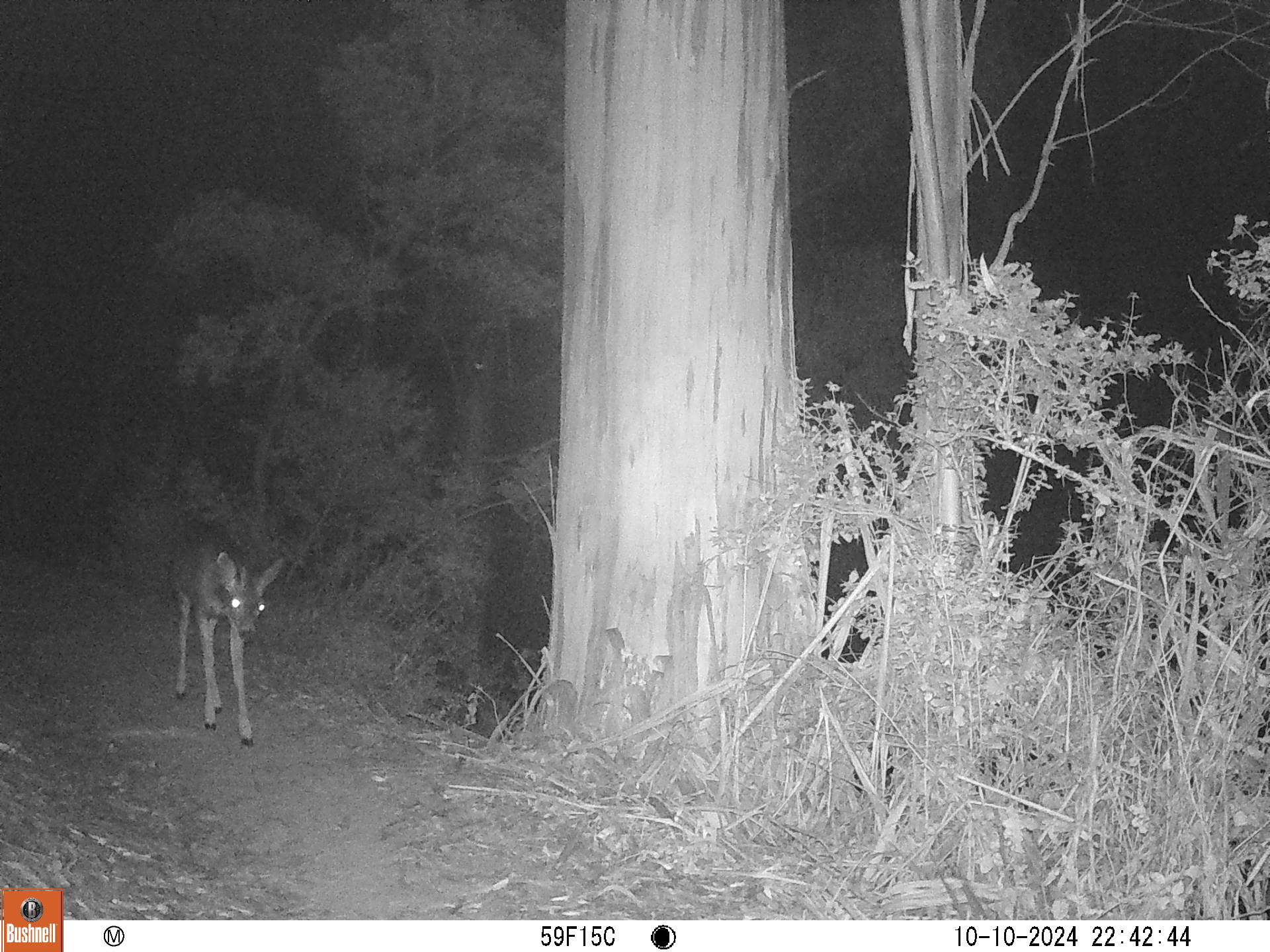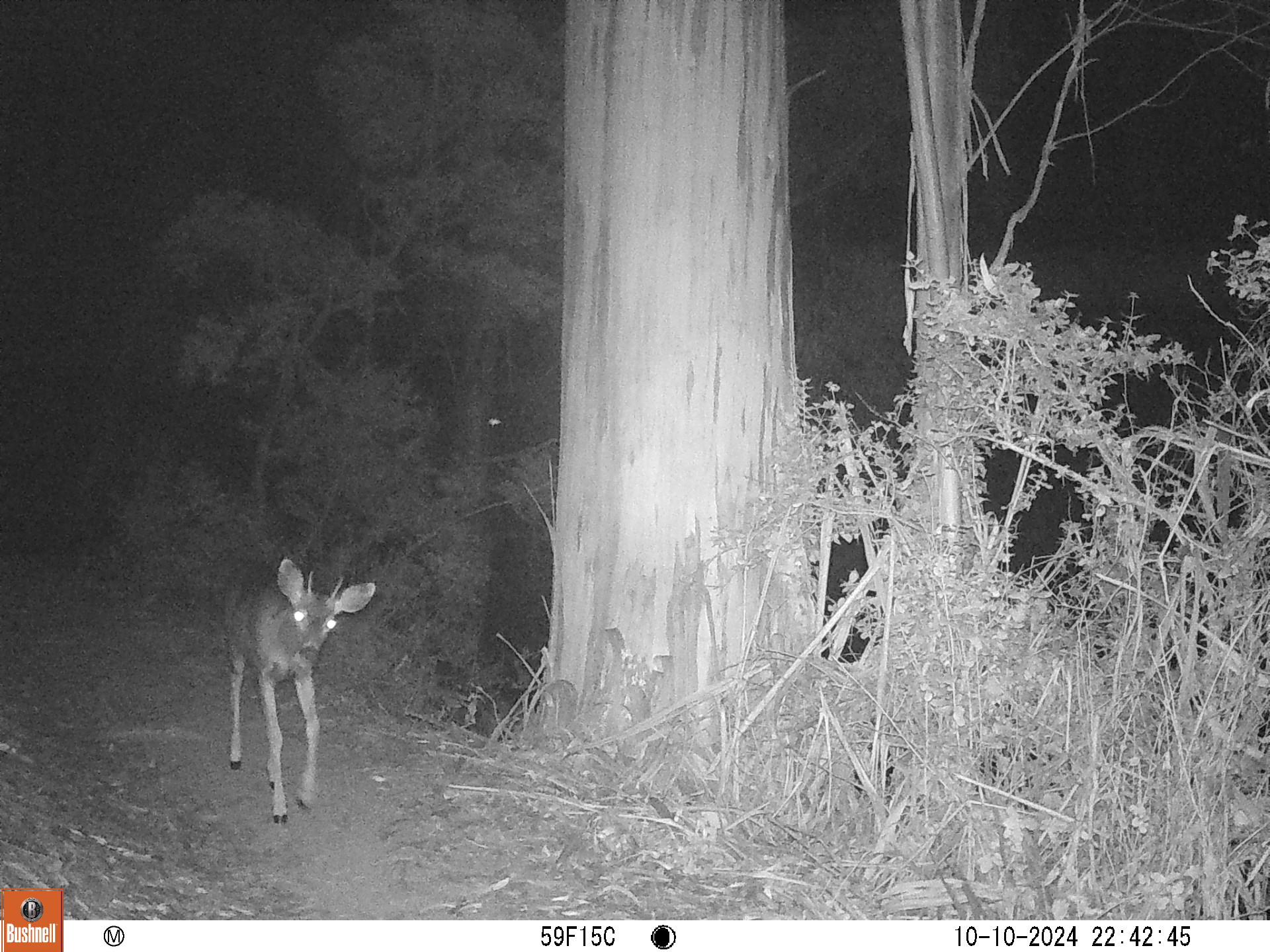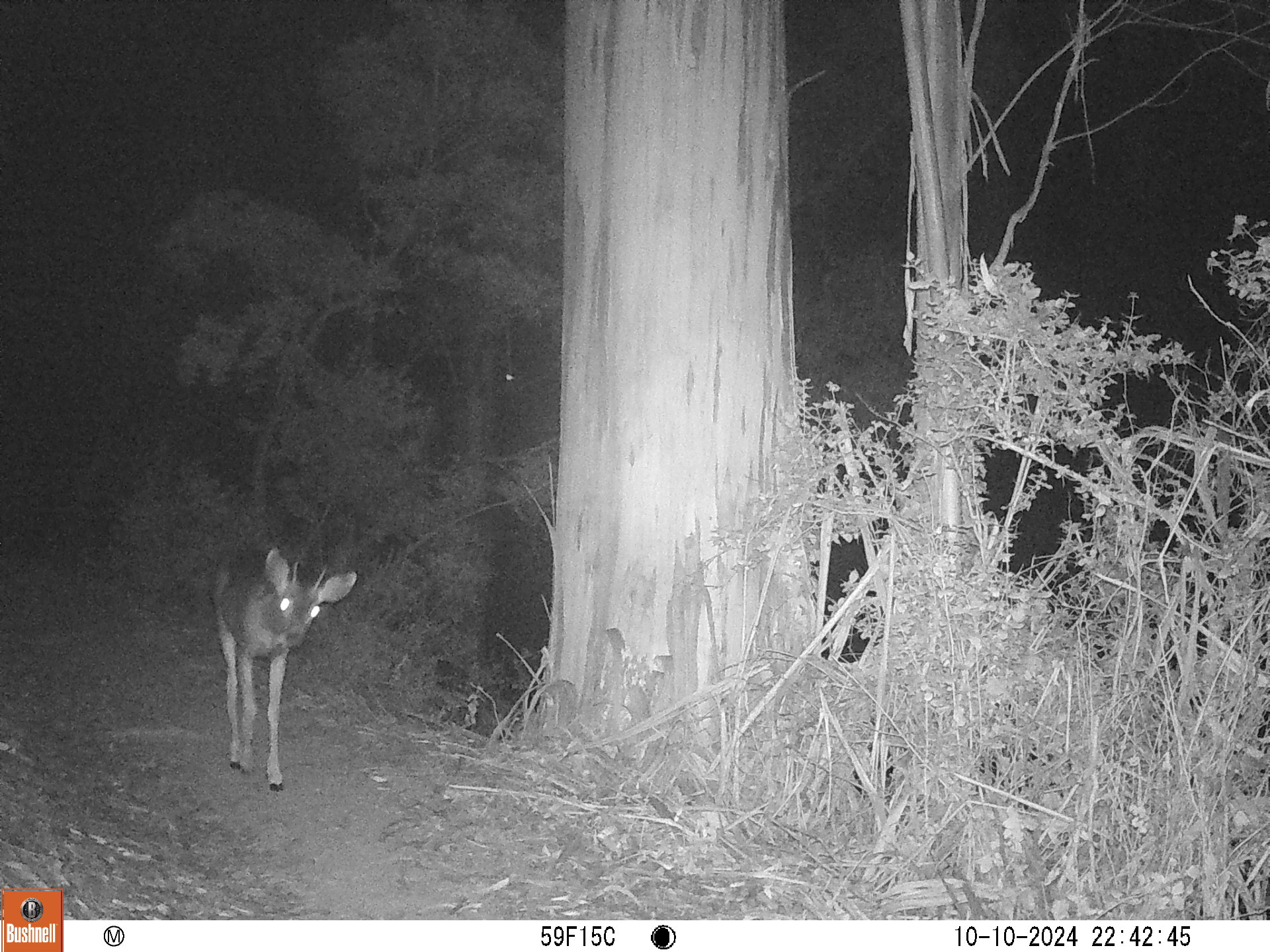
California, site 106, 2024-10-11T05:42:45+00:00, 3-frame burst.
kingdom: Animalia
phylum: Chordata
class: Mammalia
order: Artiodactyla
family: Cervidae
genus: Odocoileus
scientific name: Odocoileus hemionus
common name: mule deer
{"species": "mule deer (Odocoileus hemionus)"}